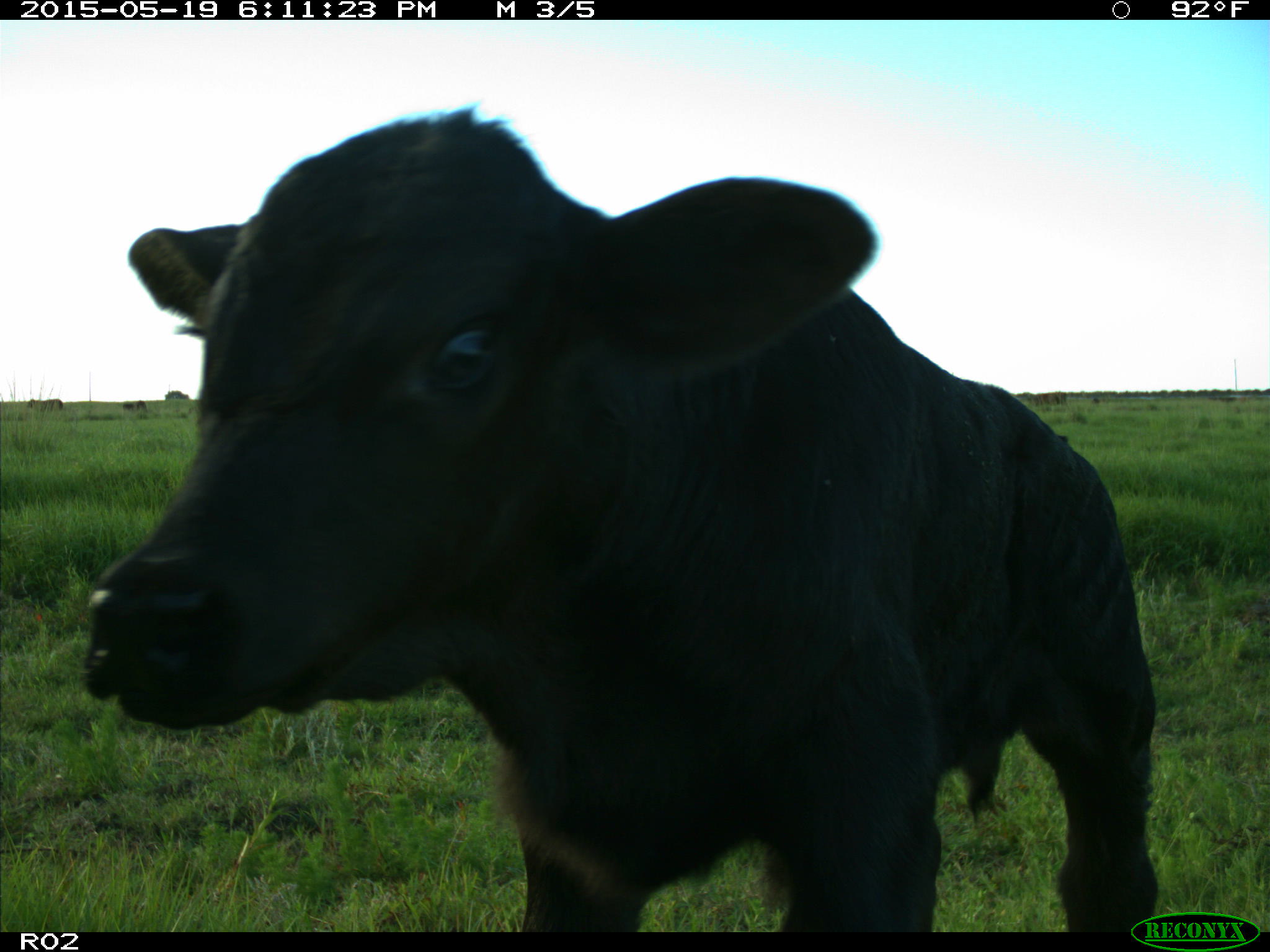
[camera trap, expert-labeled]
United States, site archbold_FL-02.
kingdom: Animalia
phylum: Chordata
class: Mammalia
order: Artiodactyla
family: Bovidae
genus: Bos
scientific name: Bos taurus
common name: domestic cow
Bos taurus (domestic cow).